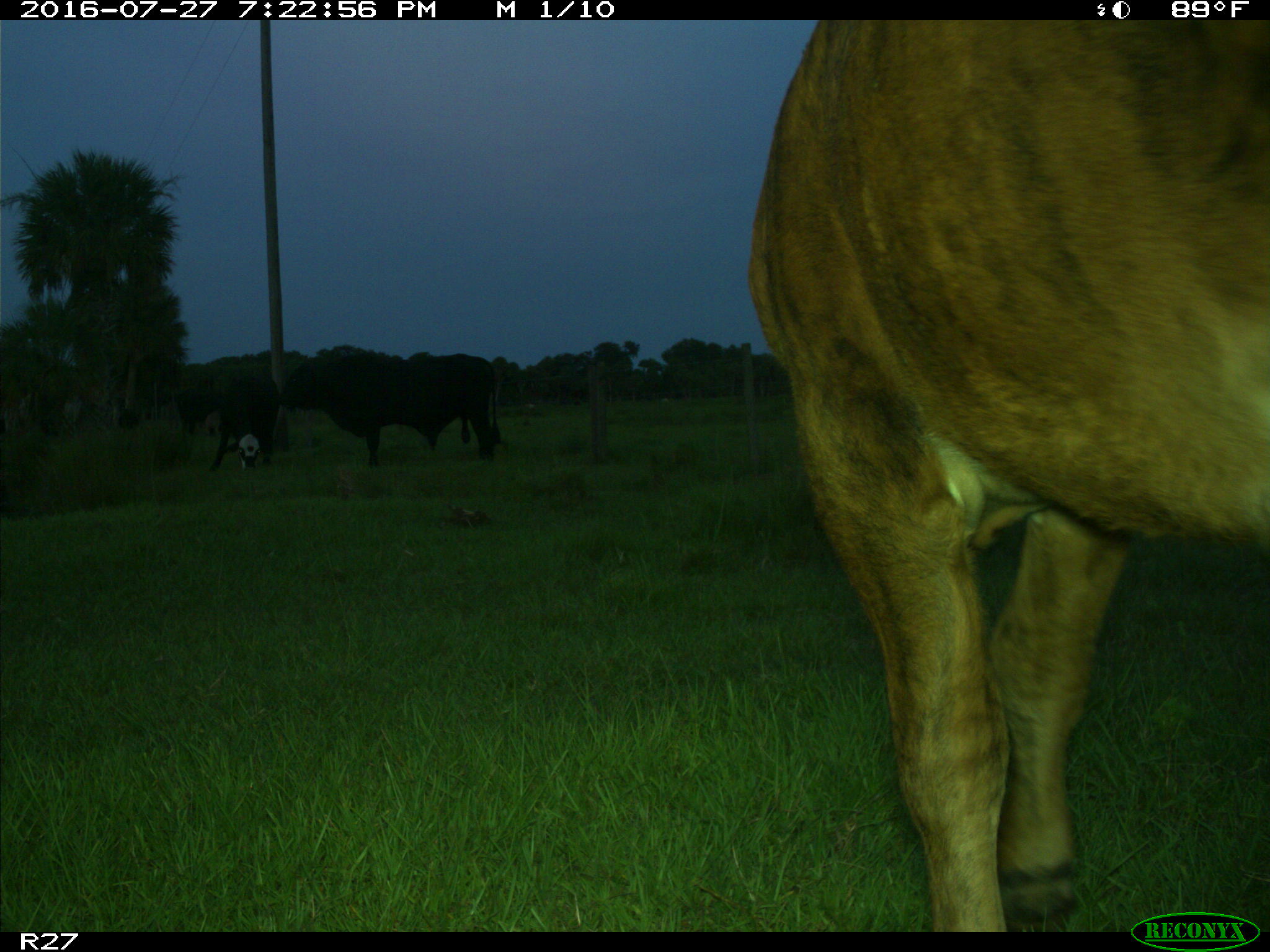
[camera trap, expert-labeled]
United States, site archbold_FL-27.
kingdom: Animalia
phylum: Chordata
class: Mammalia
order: Artiodactyla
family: Bovidae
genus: Bos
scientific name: Bos taurus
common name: domestic cow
Bos taurus (domestic cow).